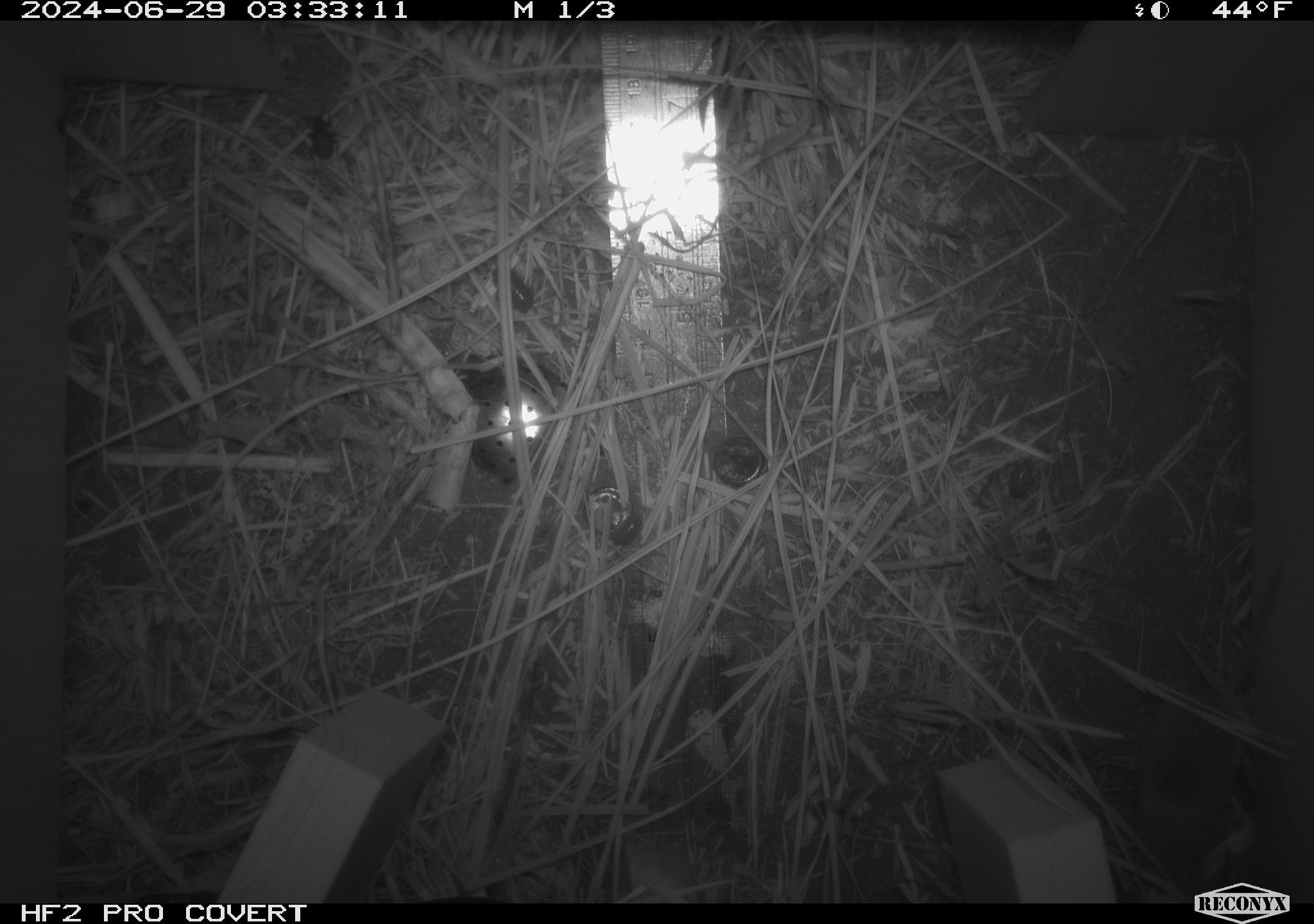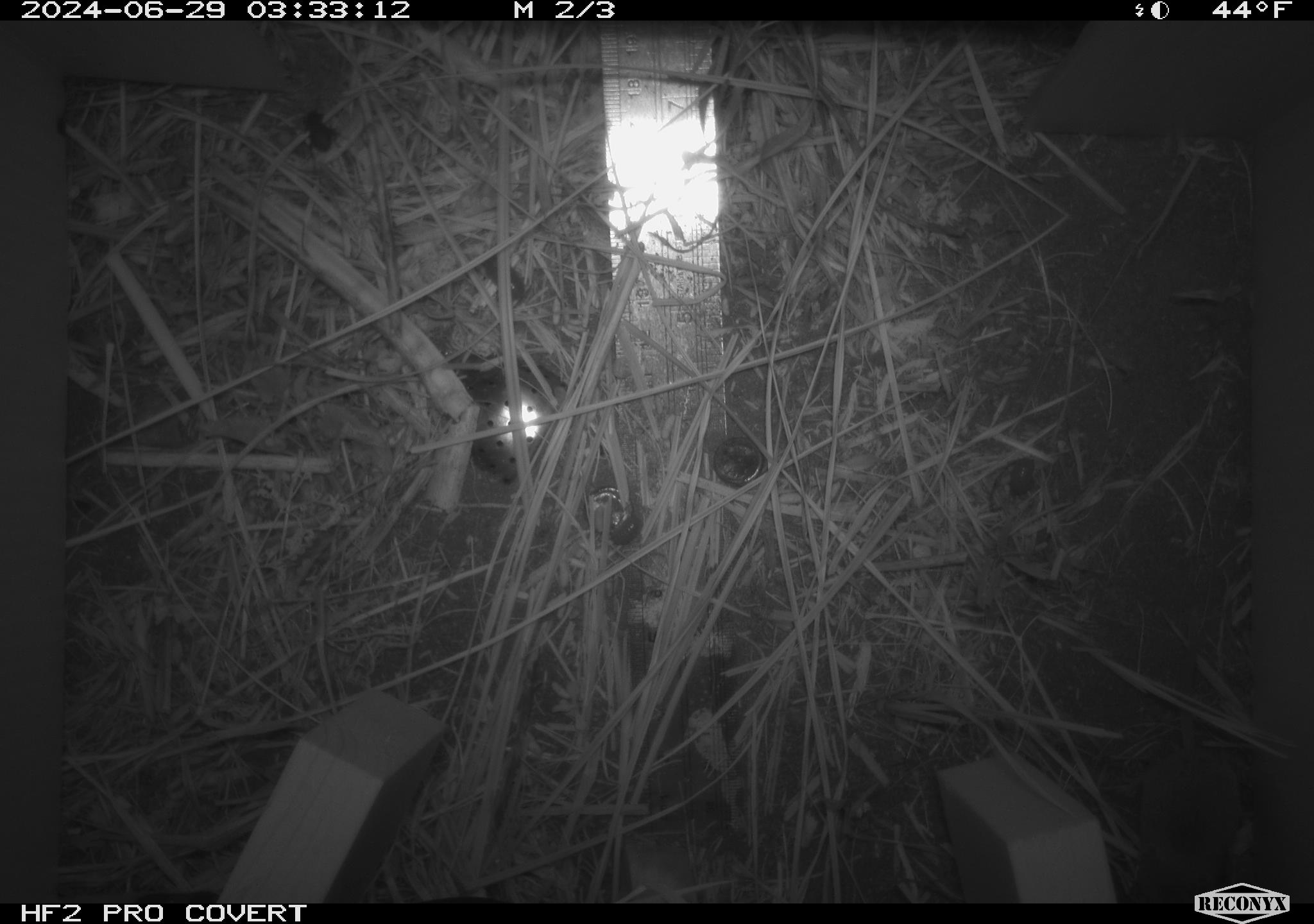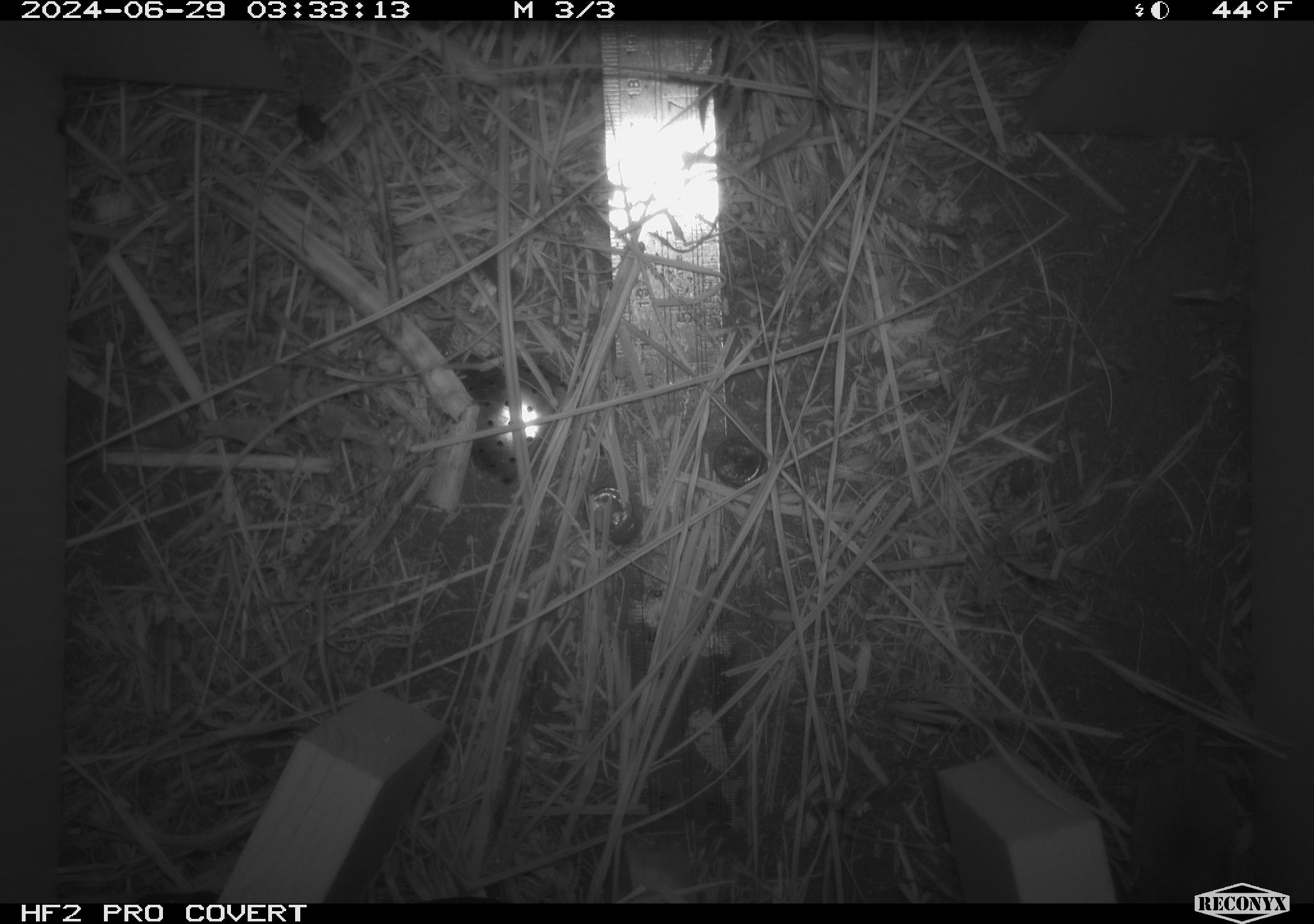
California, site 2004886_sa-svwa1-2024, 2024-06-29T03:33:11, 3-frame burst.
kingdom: Animalia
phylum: Chordata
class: Mammalia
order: Eulipotyphla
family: Soricidae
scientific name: Soricidae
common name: shrews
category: soricidae family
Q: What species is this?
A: Soricidae family (shrews) (Soricidae).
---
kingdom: Animalia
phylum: Arthropoda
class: Insecta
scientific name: Insecta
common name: insect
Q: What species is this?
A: Insect (Insecta).